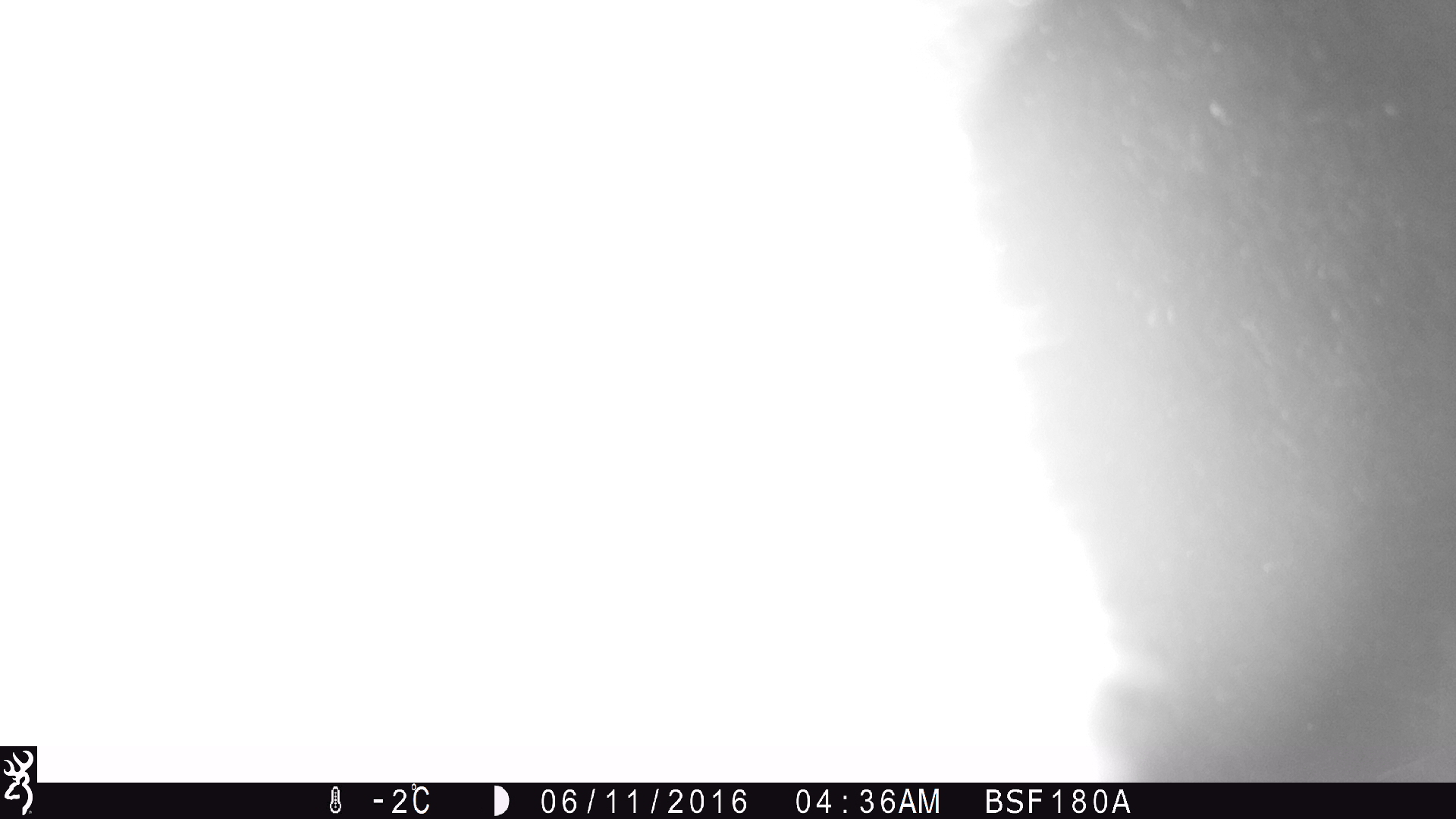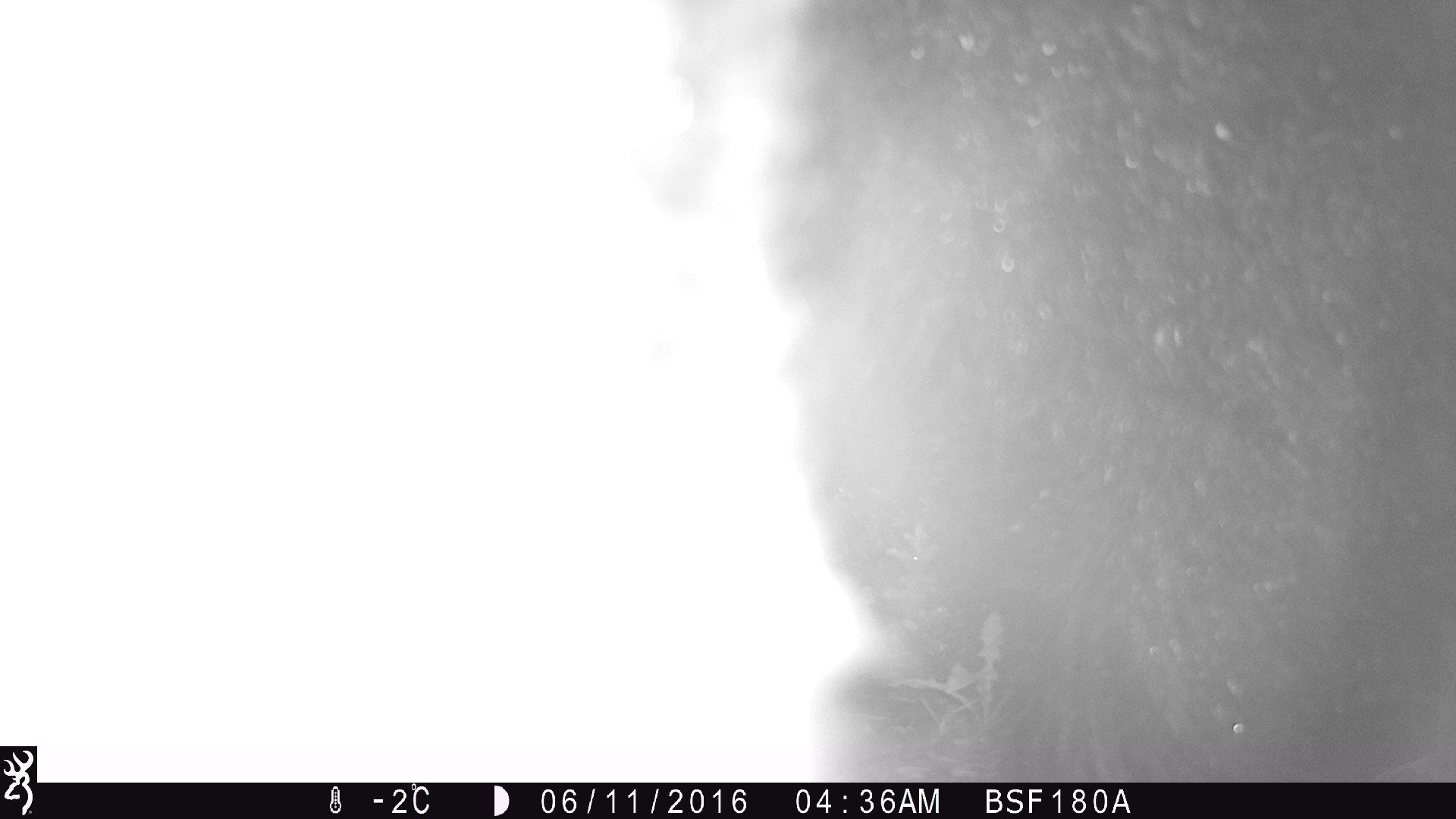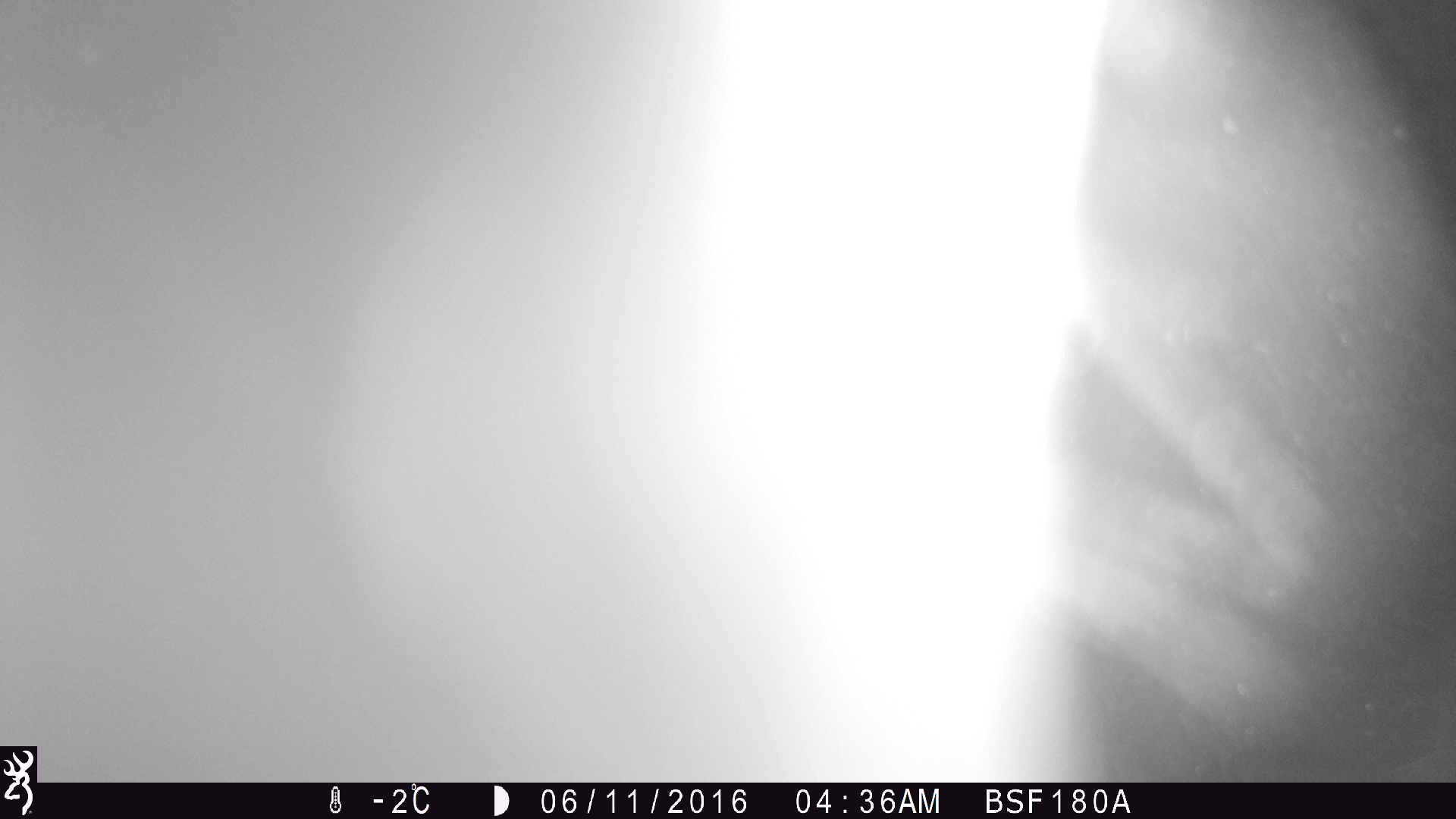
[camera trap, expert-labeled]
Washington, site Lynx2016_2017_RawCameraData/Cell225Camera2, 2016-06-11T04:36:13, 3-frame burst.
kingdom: Animalia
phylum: Chordata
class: Mammalia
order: Carnivora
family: Ursidae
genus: Ursus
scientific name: Ursus americanus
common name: american black bear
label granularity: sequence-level